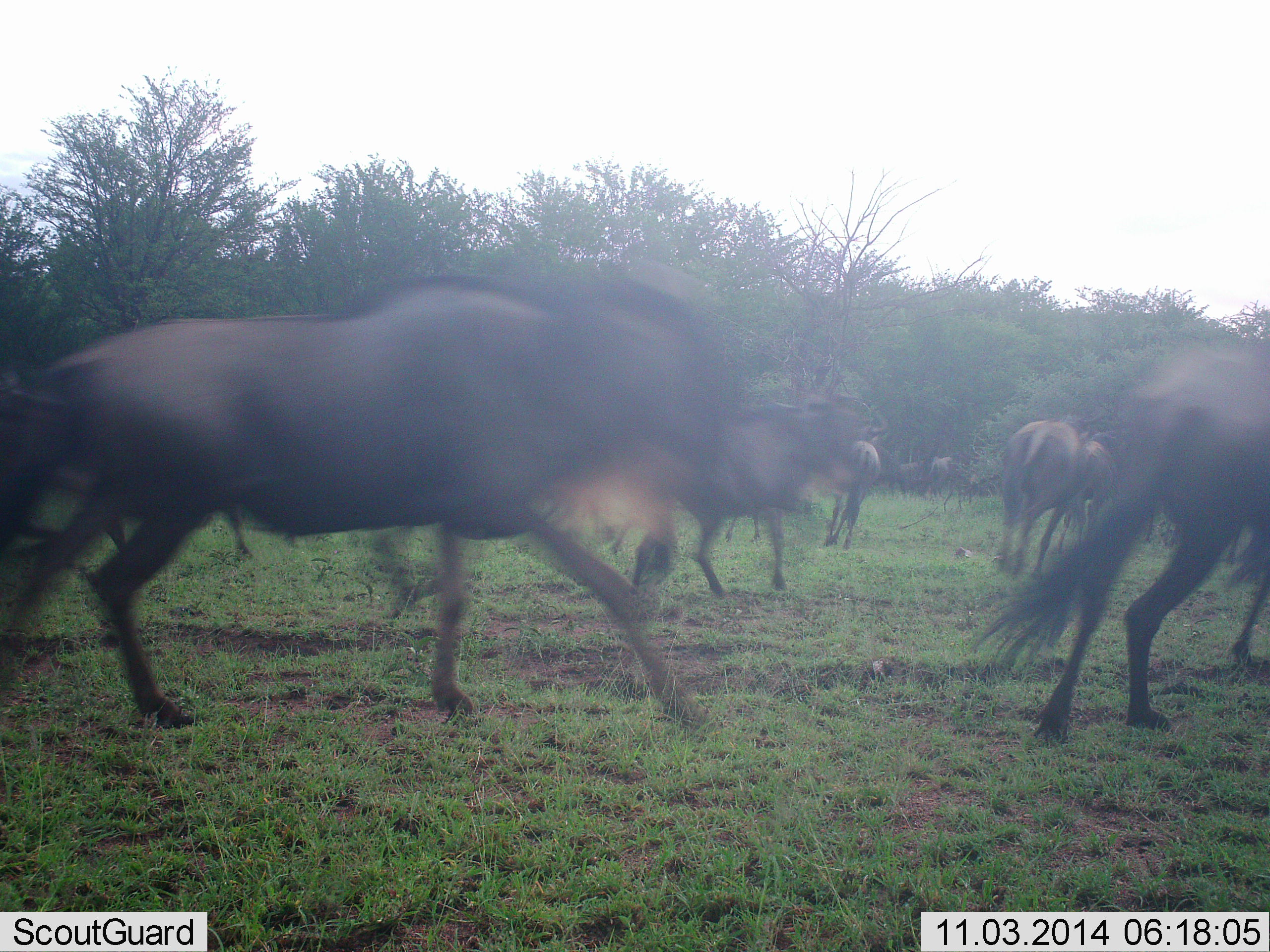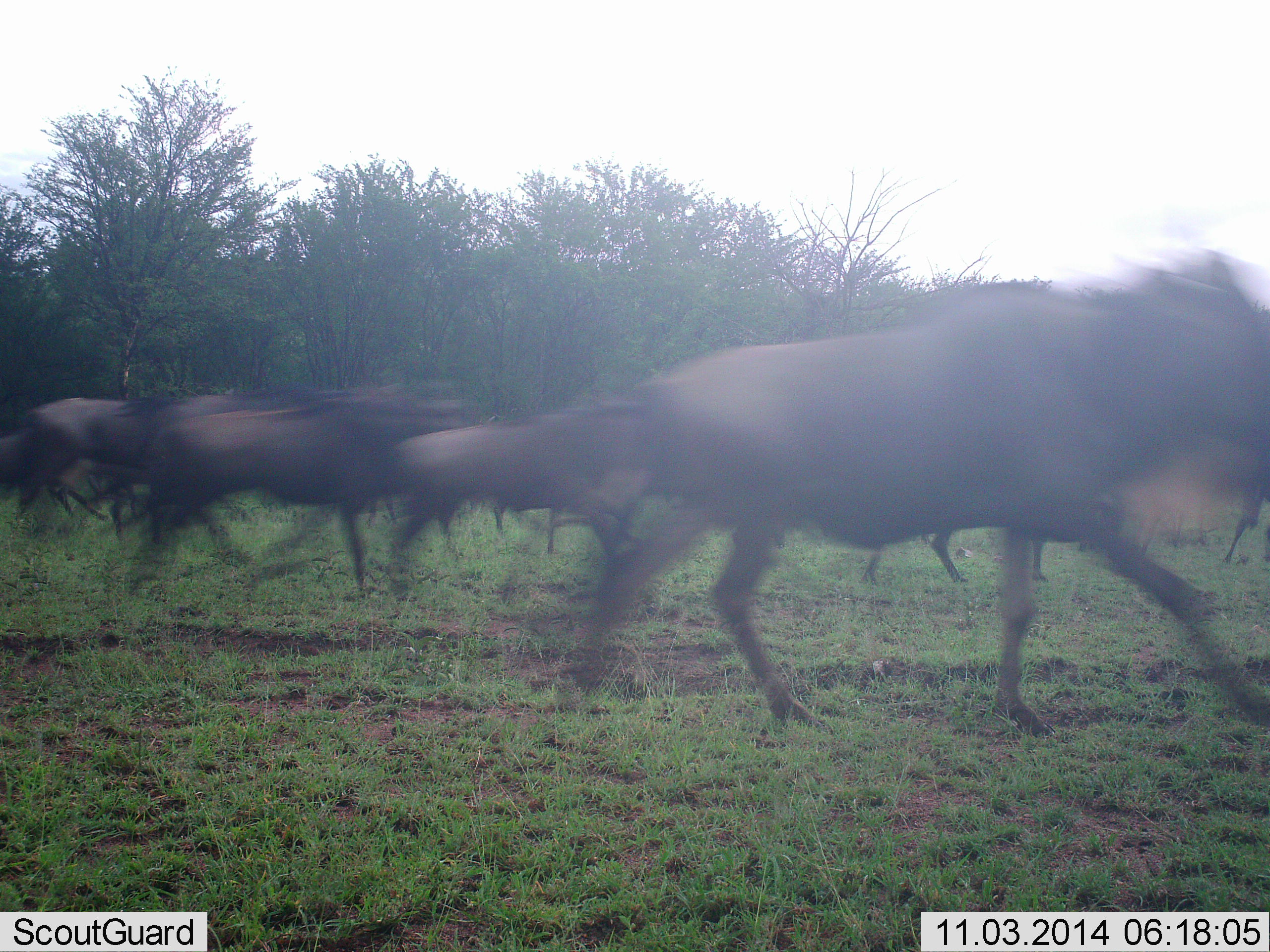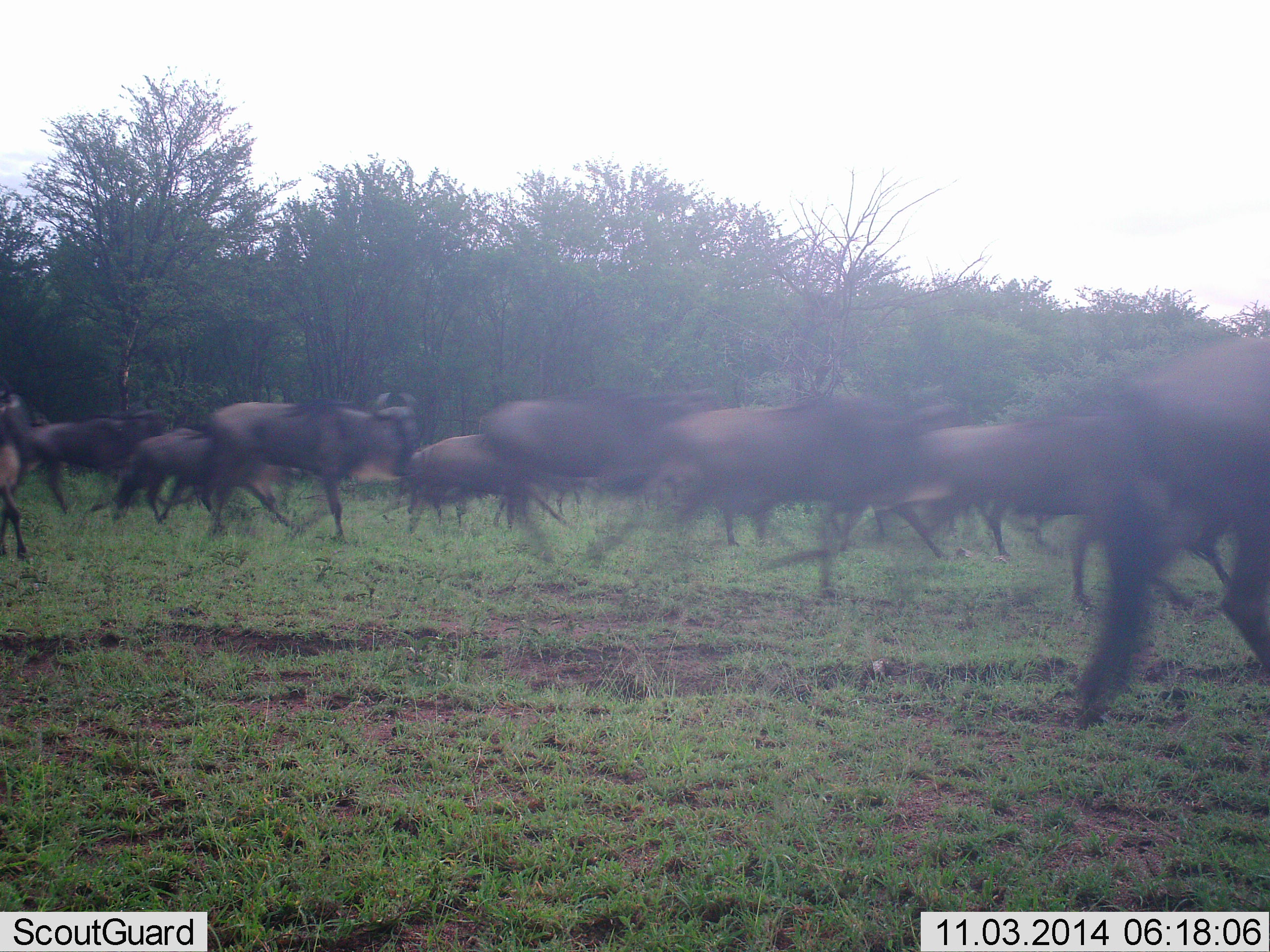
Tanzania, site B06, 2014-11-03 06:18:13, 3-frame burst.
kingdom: Animalia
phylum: Chordata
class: Mammalia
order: Artiodactyla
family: Bovidae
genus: Connochaetes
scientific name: Connochaetes taurinus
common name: blue wildebeest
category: wildebeest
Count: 11-50.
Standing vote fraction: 20%.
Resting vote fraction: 0%.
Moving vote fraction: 90%.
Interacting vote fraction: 10%.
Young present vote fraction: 0%.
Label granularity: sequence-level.